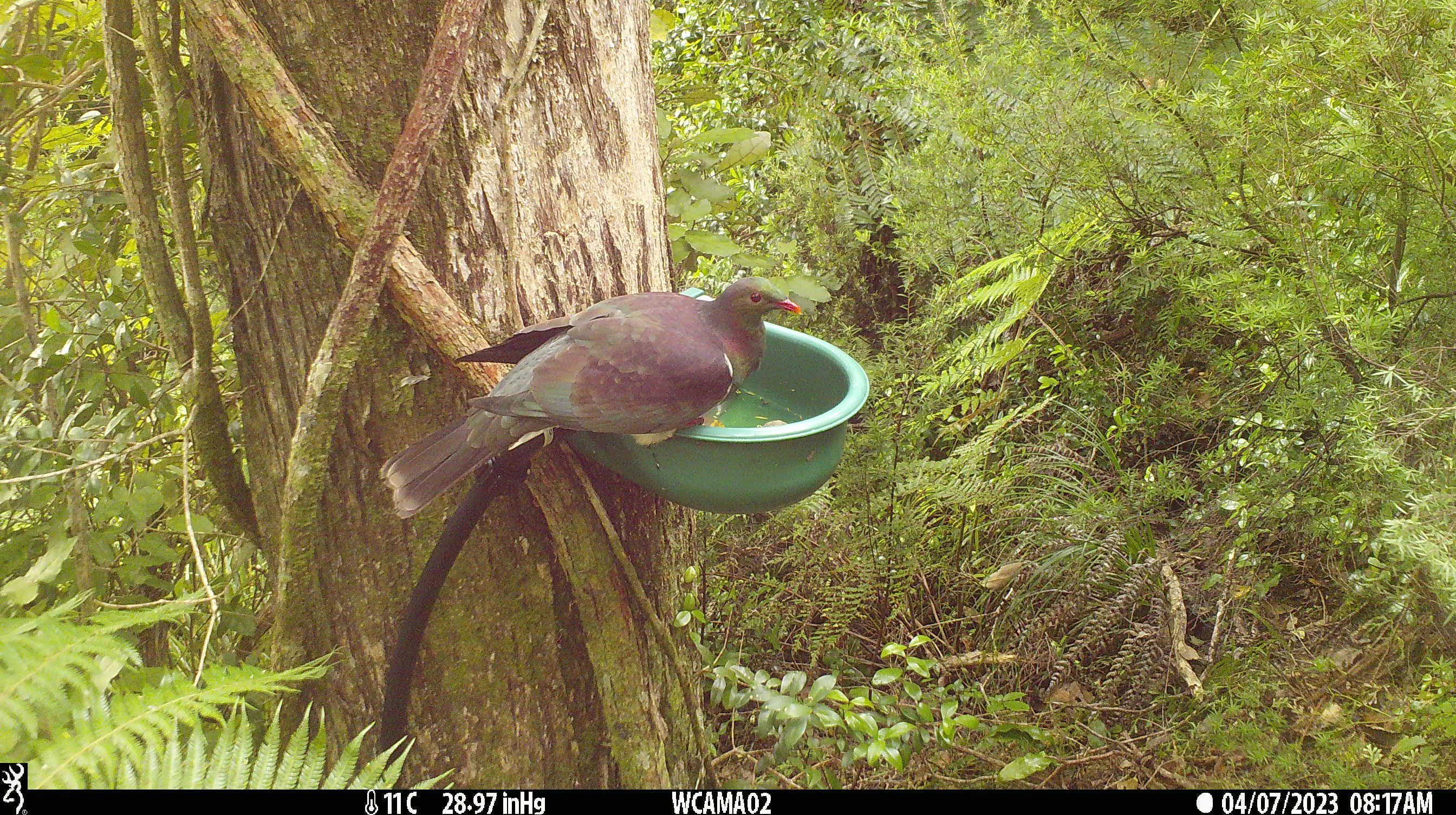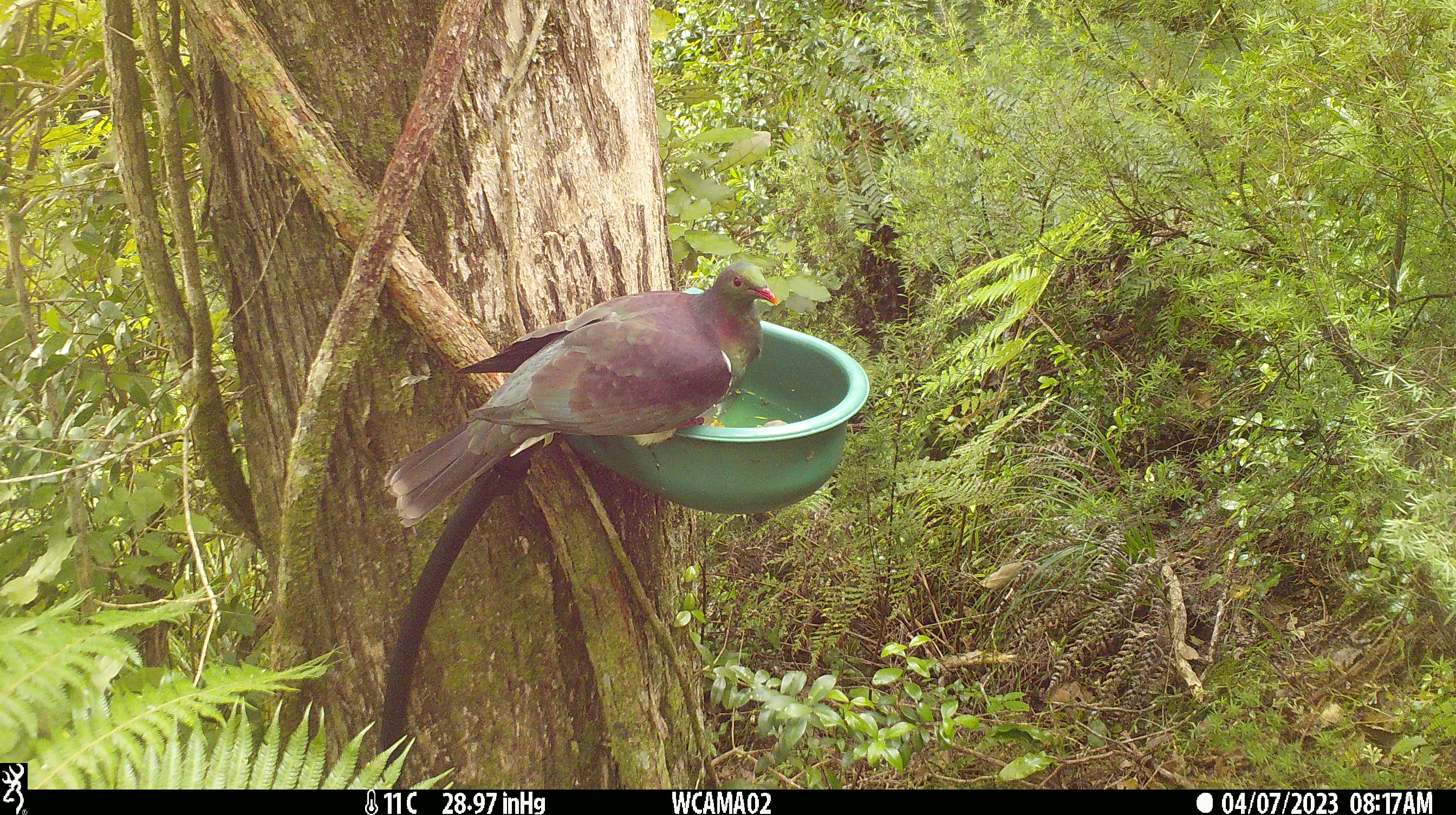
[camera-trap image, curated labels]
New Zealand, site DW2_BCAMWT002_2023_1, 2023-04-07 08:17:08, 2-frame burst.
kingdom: Animalia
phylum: Chordata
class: Aves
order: Columbiformes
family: Columbidae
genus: Hemiphaga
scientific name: Hemiphaga novaeseelandiae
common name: new zealand pigeon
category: kereru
Kereru (new zealand pigeon) (Hemiphaga novaeseelandiae).